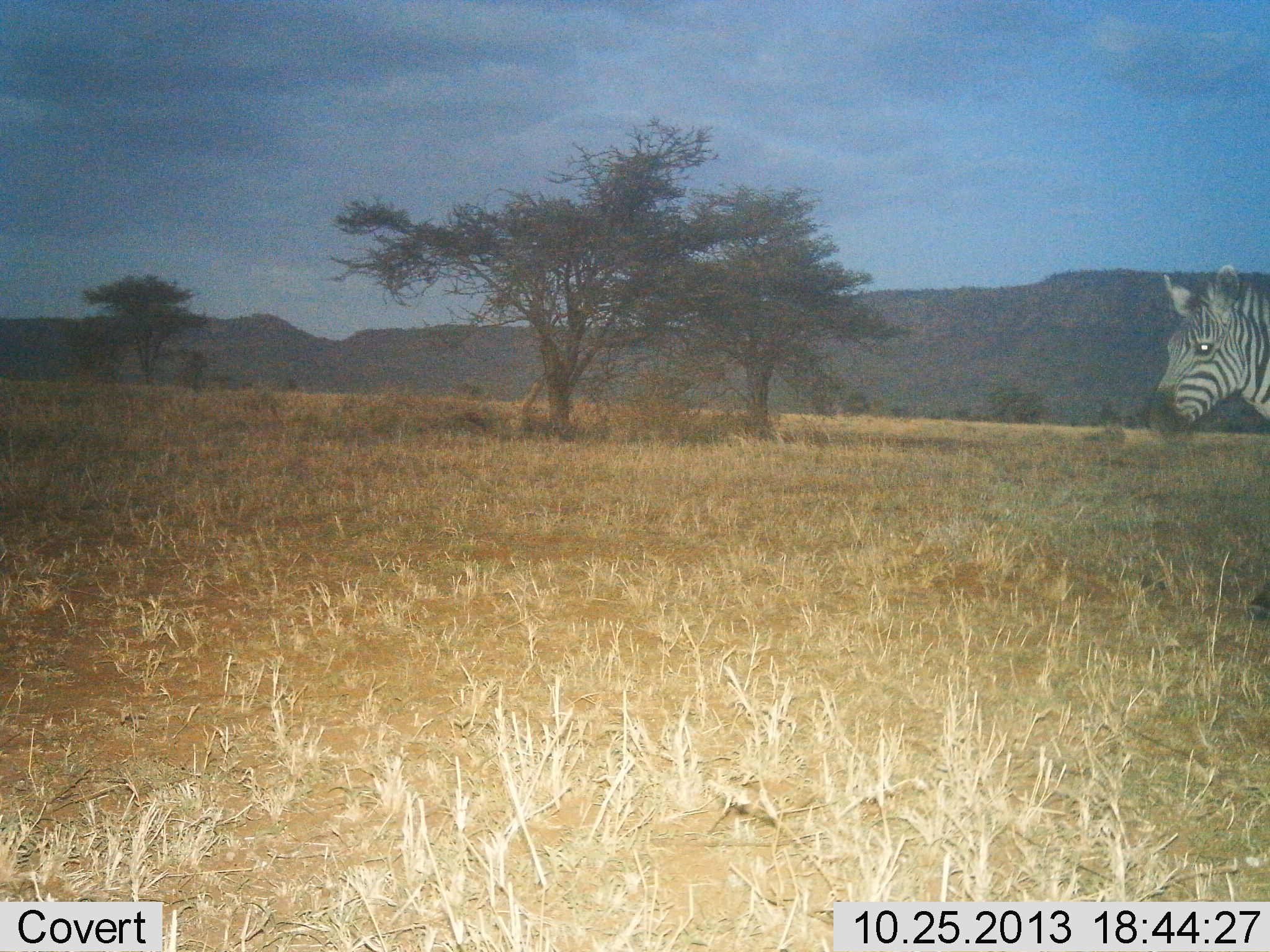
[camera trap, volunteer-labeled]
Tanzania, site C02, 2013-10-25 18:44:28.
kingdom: Animalia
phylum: Chordata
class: Mammalia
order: Perissodactyla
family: Equidae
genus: Equus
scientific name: Equus quagga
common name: plains zebra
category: zebra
Zebra (plains zebra) (Equus quagga), count 1. Behavior (volunteer vote fractions): standing 80%, resting 0%, moving 20%, interacting 0%. Young present (vote fraction): 0%. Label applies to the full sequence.